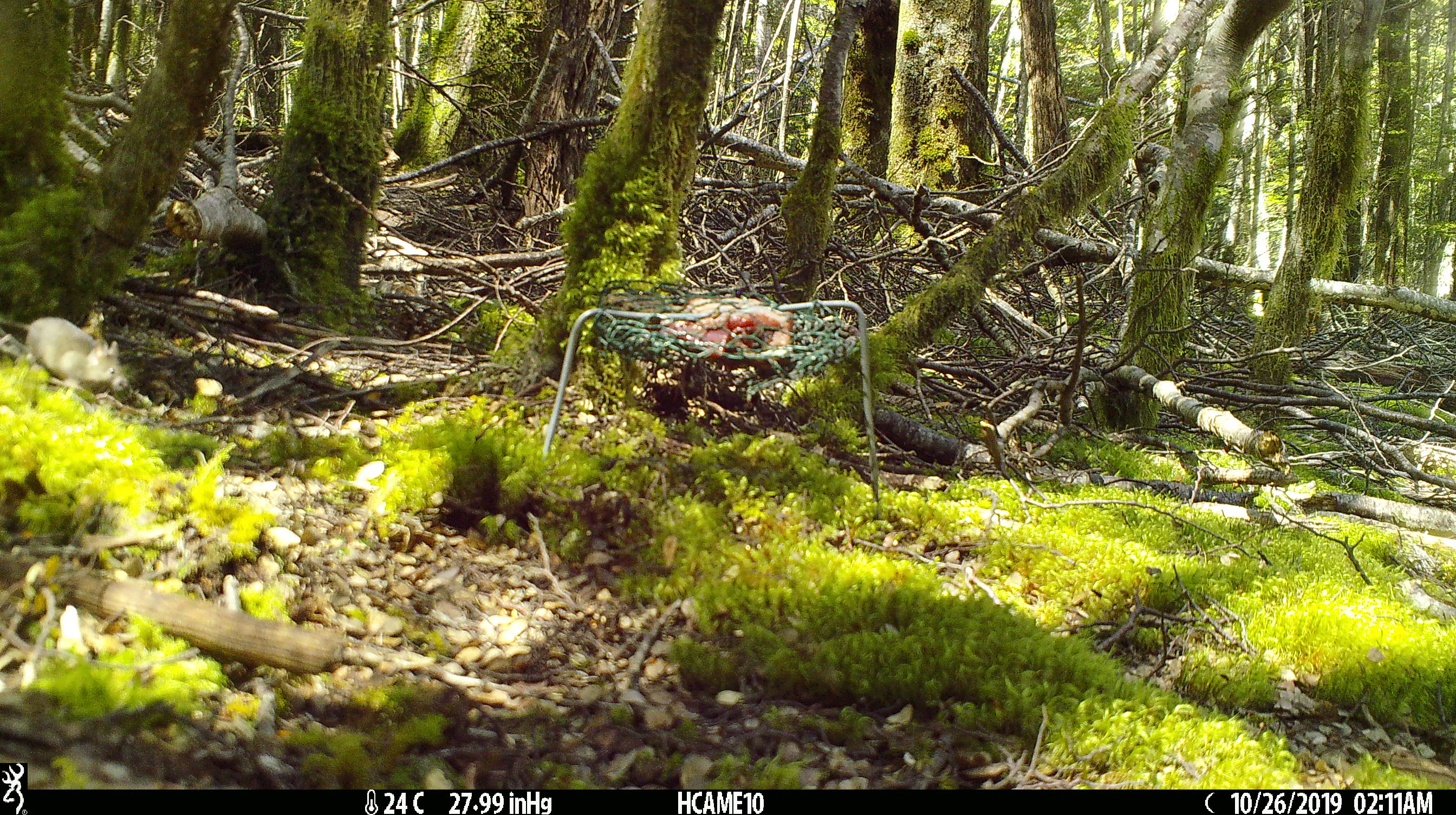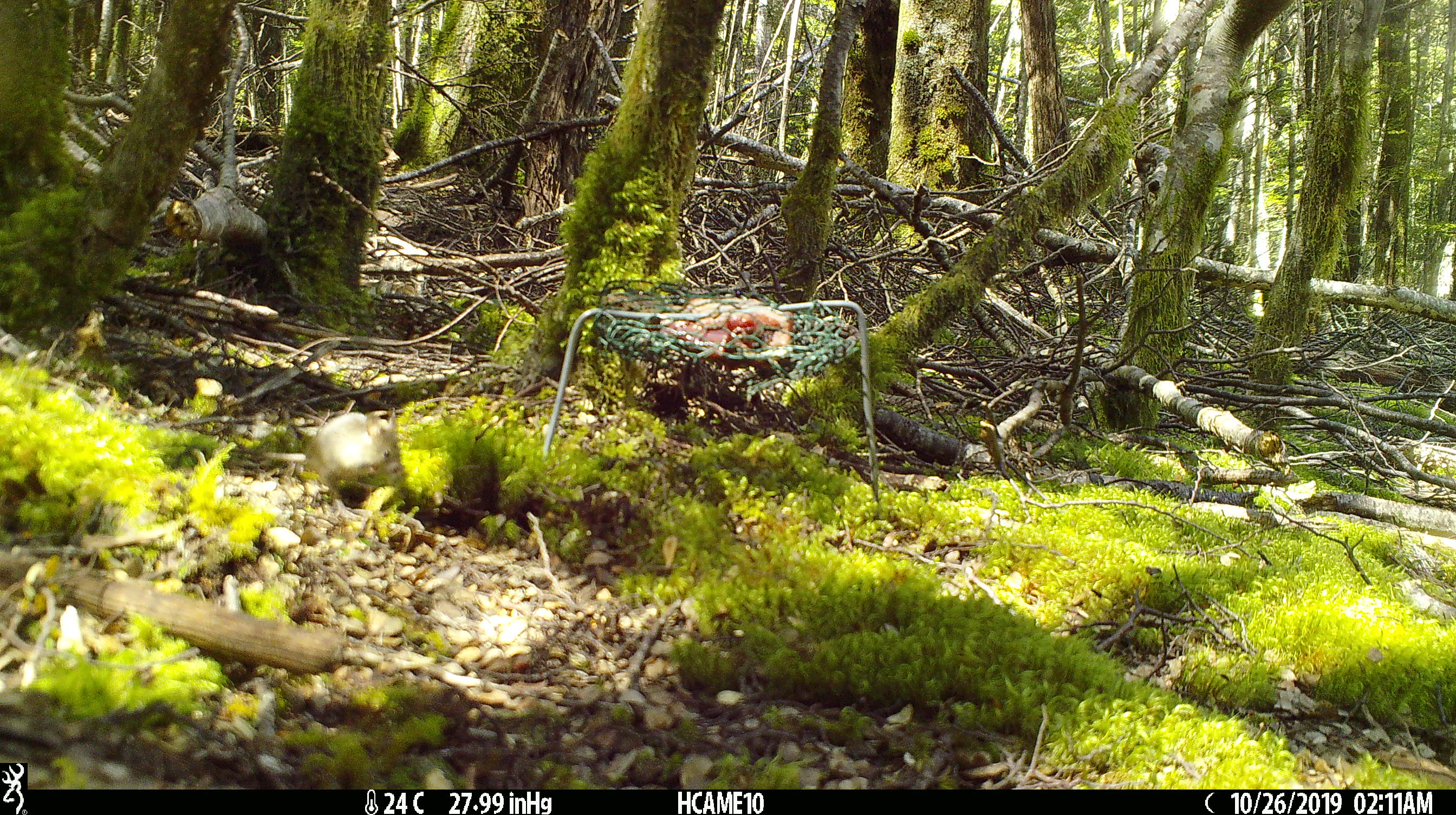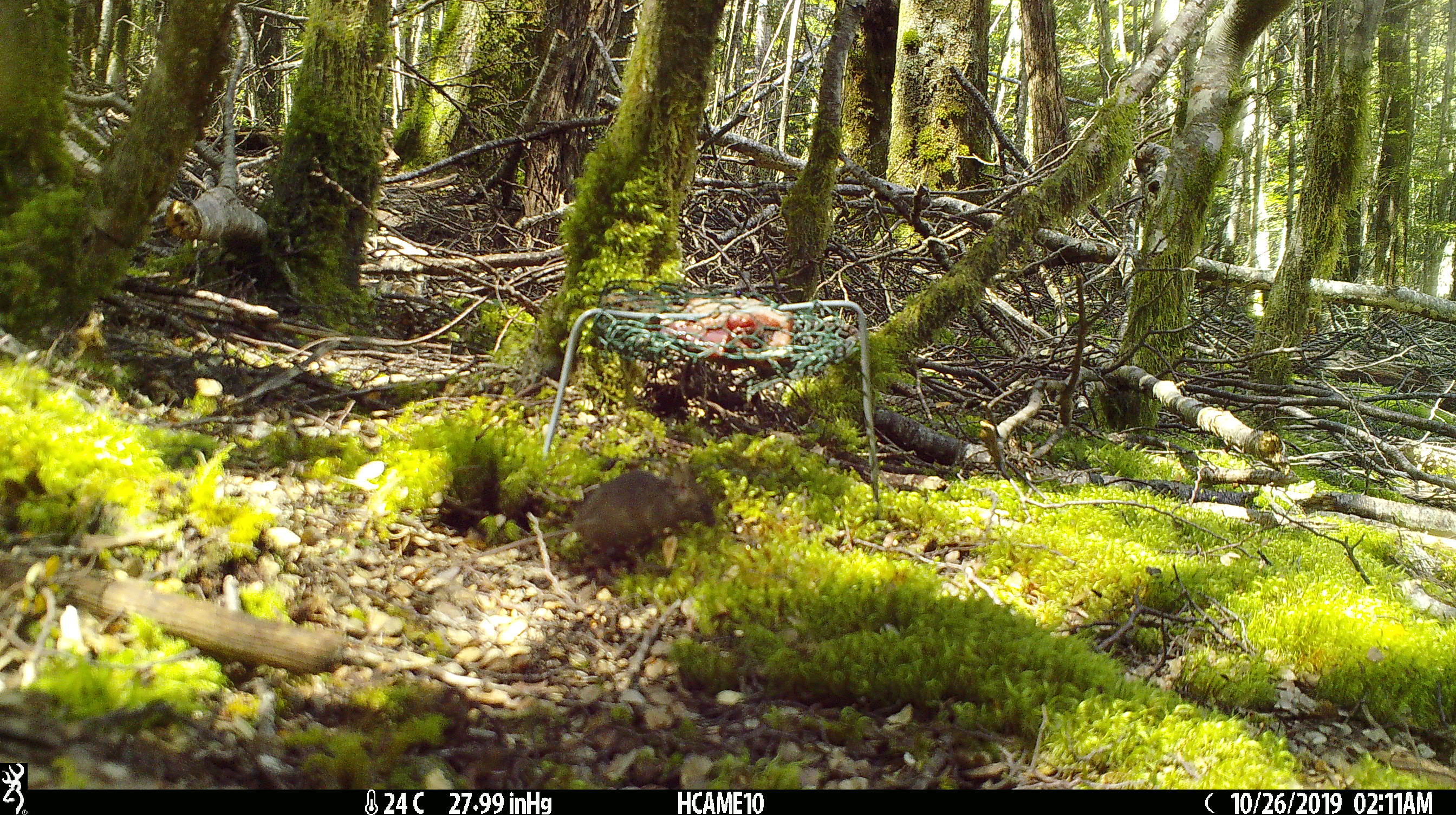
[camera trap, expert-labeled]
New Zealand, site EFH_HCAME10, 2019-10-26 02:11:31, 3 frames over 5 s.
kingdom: Animalia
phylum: Chordata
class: Mammalia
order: Rodentia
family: Muridae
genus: Mus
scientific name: Mus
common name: mouse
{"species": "mouse (Mus)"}